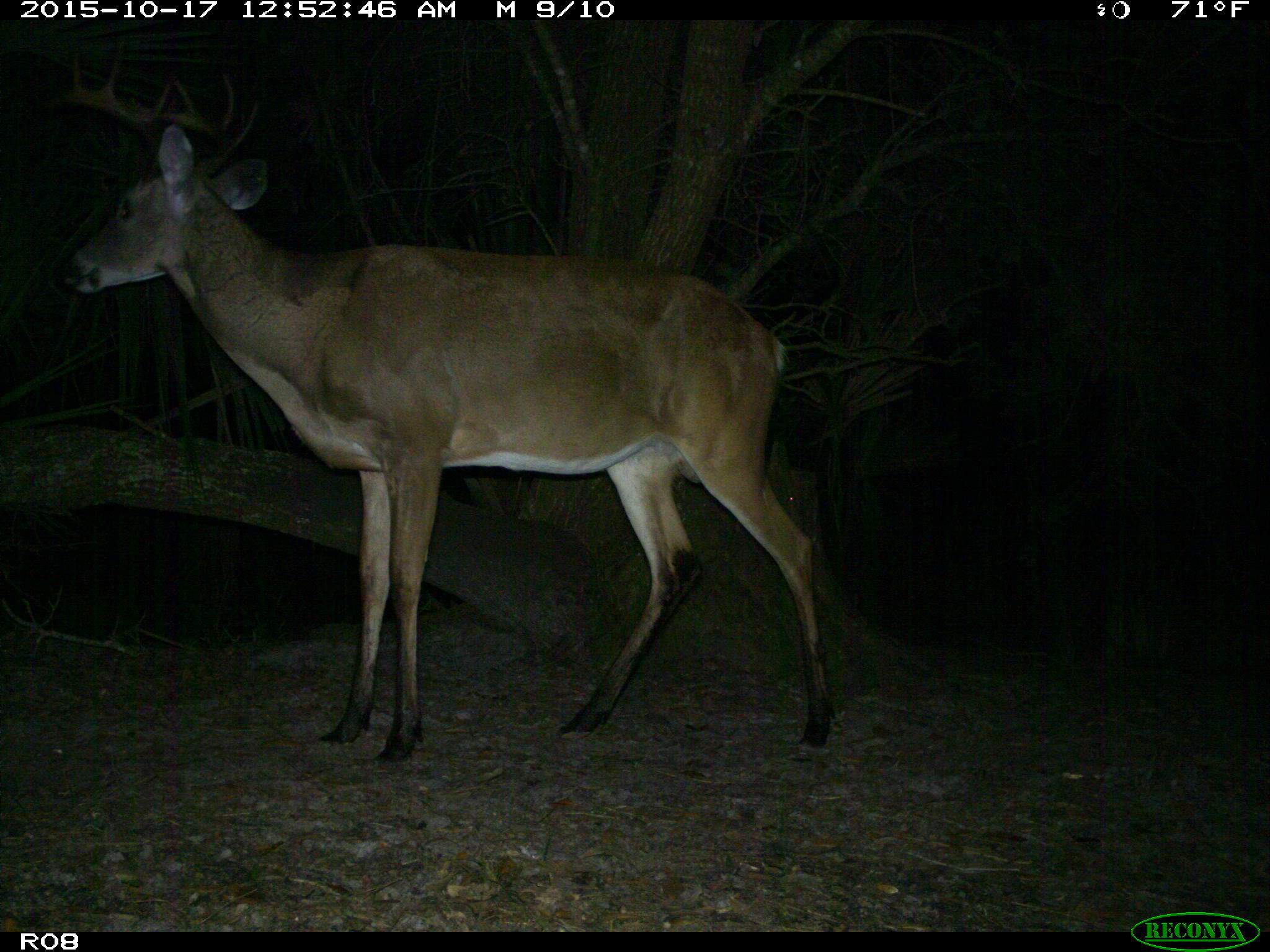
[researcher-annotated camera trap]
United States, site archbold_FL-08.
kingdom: Animalia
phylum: Chordata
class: Mammalia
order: Artiodactyla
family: Cervidae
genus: Odocoileus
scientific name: Odocoileus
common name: deer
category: unidentified deer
Unidentified deer (deer) (Odocoileus).